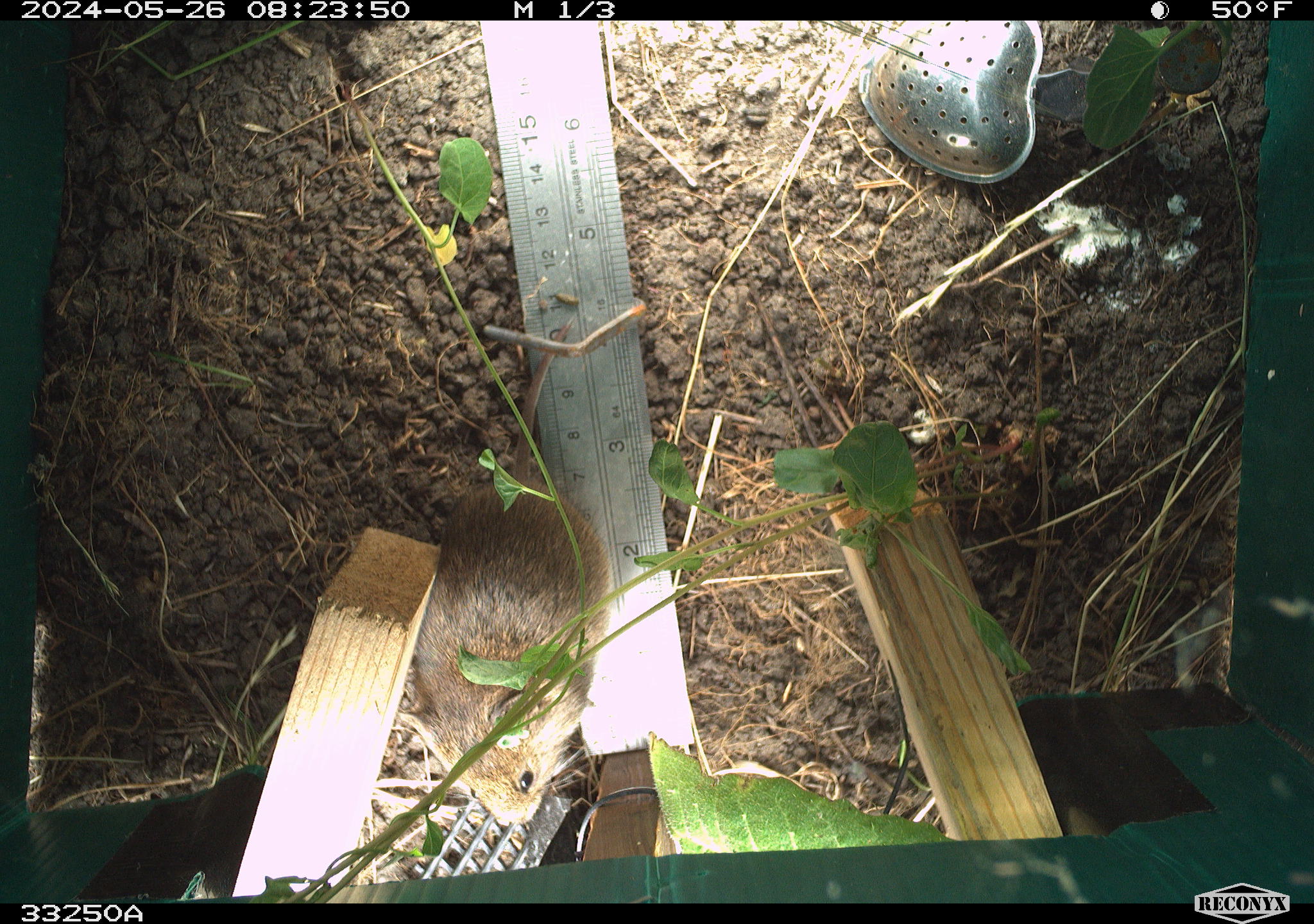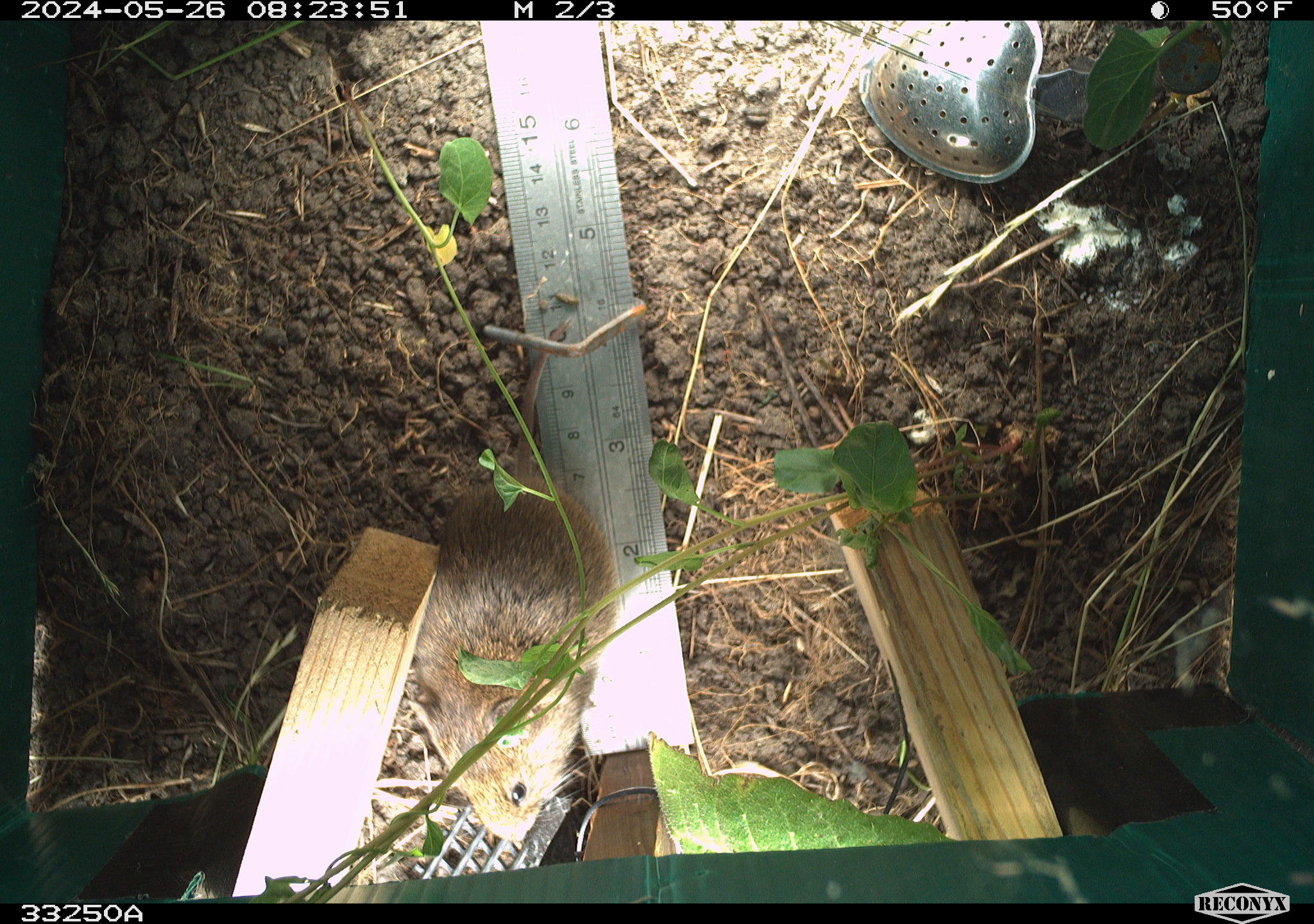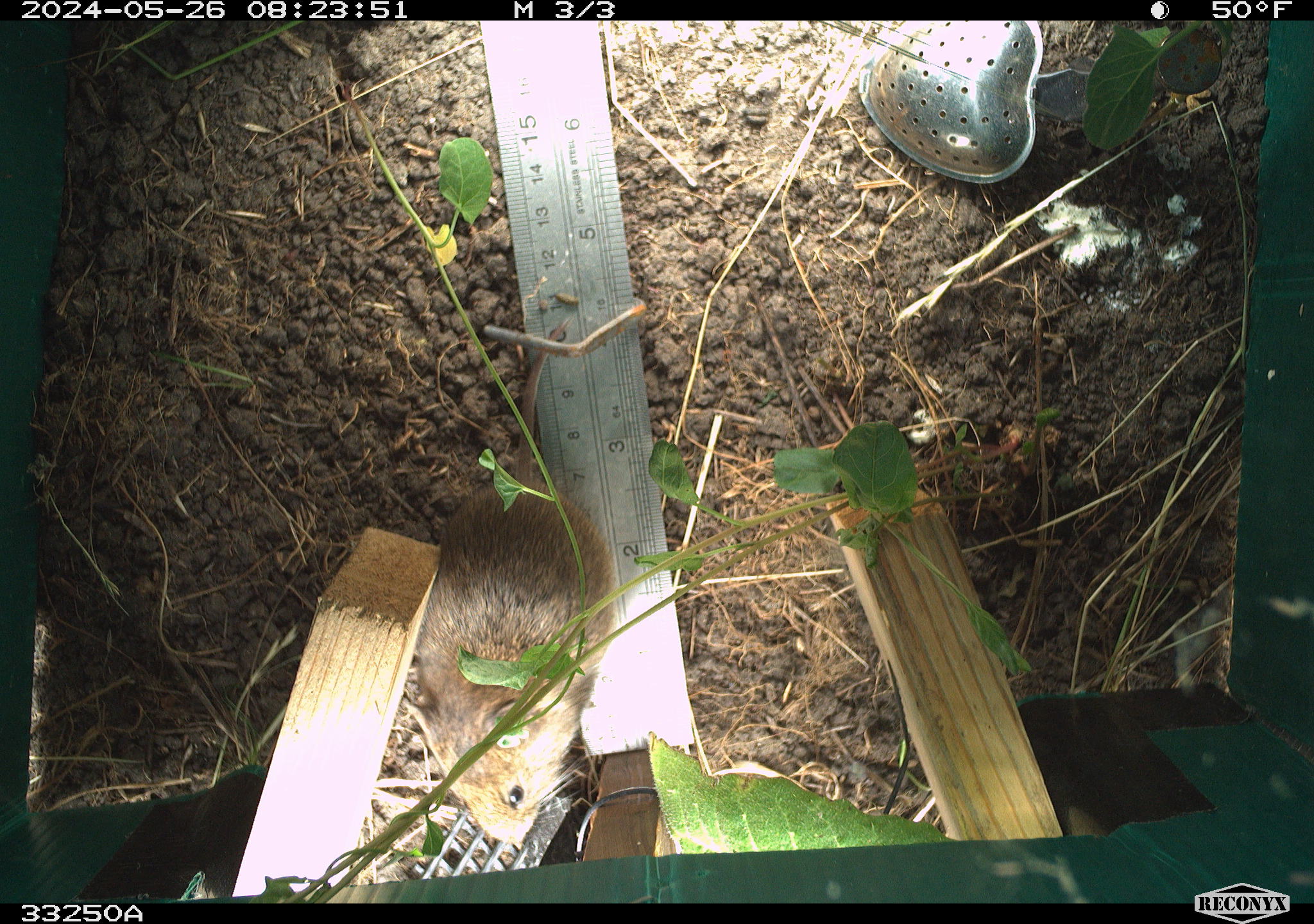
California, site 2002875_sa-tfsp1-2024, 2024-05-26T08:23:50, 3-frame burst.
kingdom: Animalia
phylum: Chordata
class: Mammalia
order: Rodentia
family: Cricetidae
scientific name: Arvicolinae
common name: voles, lemmings, and muskrats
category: arvicolinae subfamily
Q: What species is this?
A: Arvicolinae subfamily (voles, lemmings, and muskrats) (Arvicolinae).